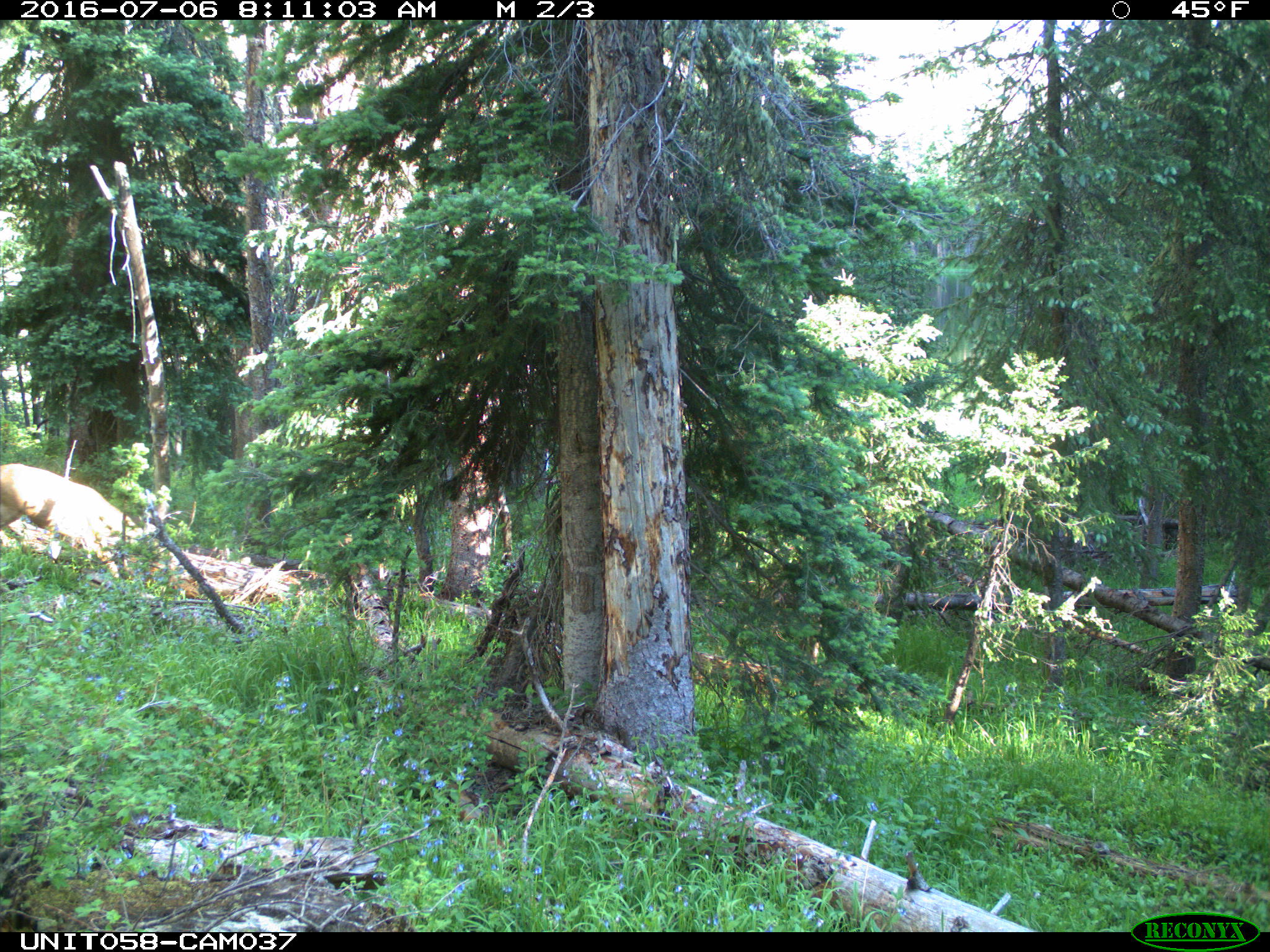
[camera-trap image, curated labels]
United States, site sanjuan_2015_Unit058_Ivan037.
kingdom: Animalia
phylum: Chordata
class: Mammalia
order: Artiodactyla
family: Cervidae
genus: Odocoileus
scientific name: Odocoileus hemionus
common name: mule deer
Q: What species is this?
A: Odocoileus hemionus (mule deer).